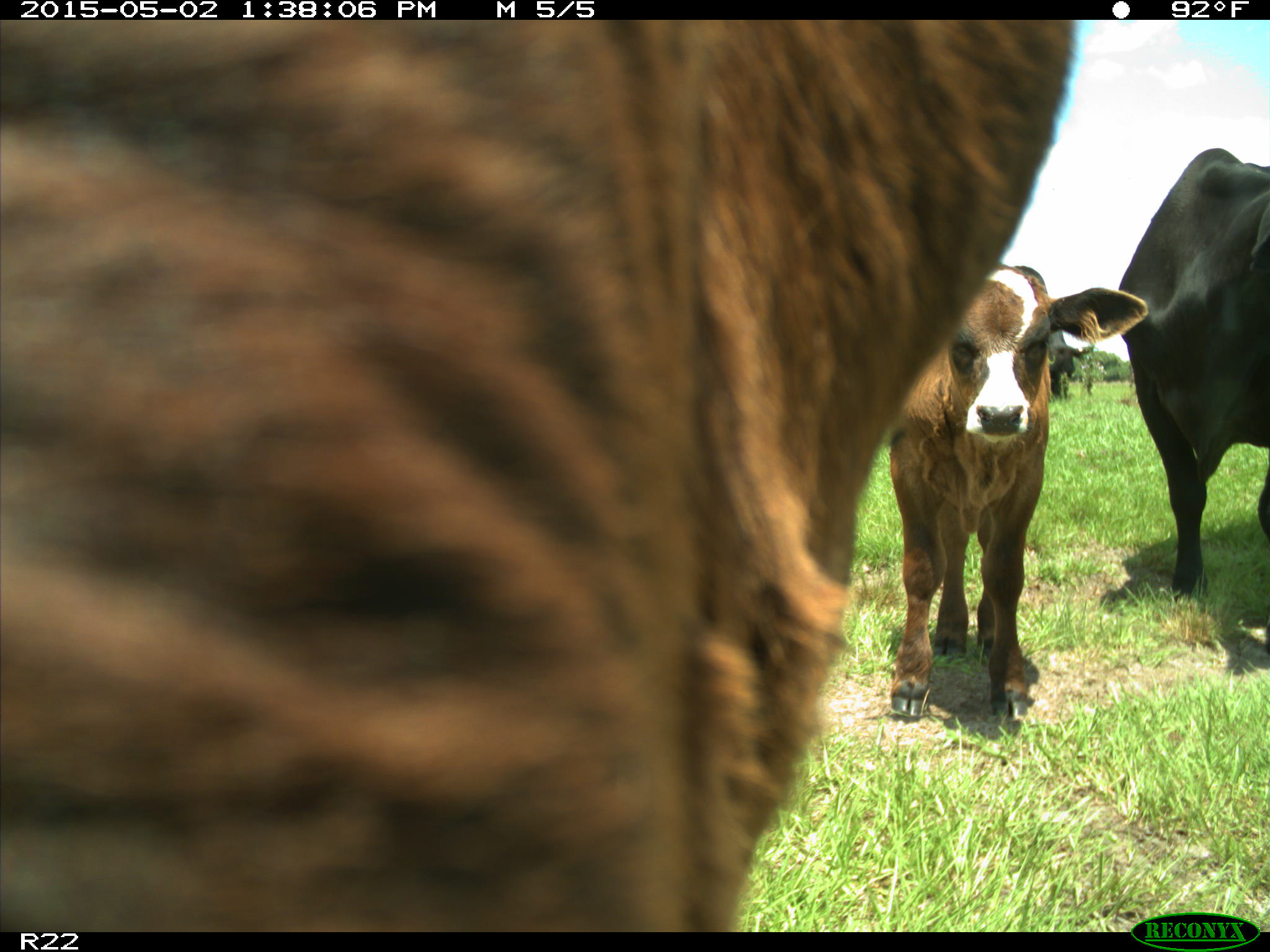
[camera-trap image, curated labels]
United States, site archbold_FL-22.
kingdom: Animalia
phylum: Chordata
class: Mammalia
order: Artiodactyla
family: Bovidae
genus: Bos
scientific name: Bos taurus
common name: domestic cow